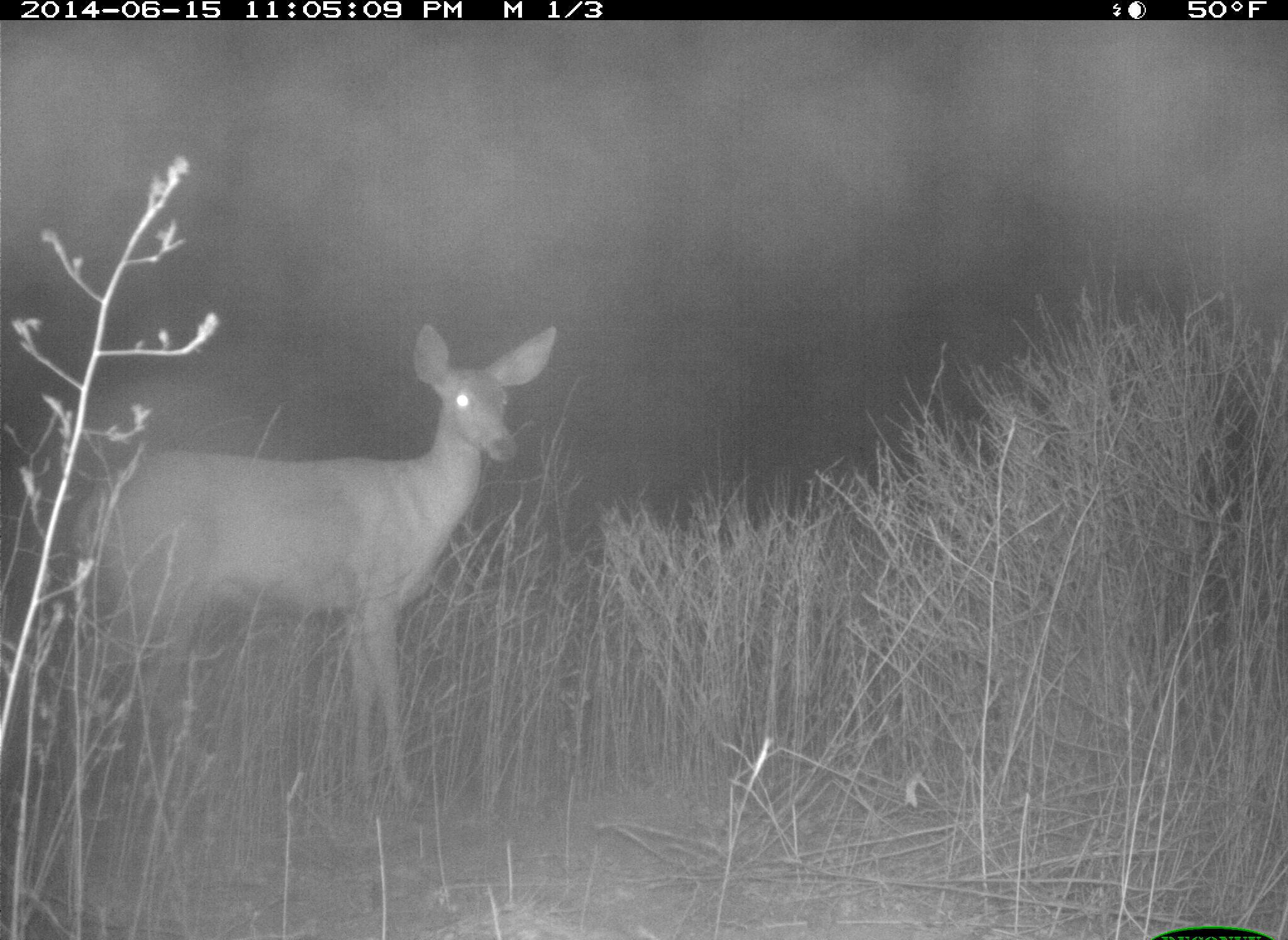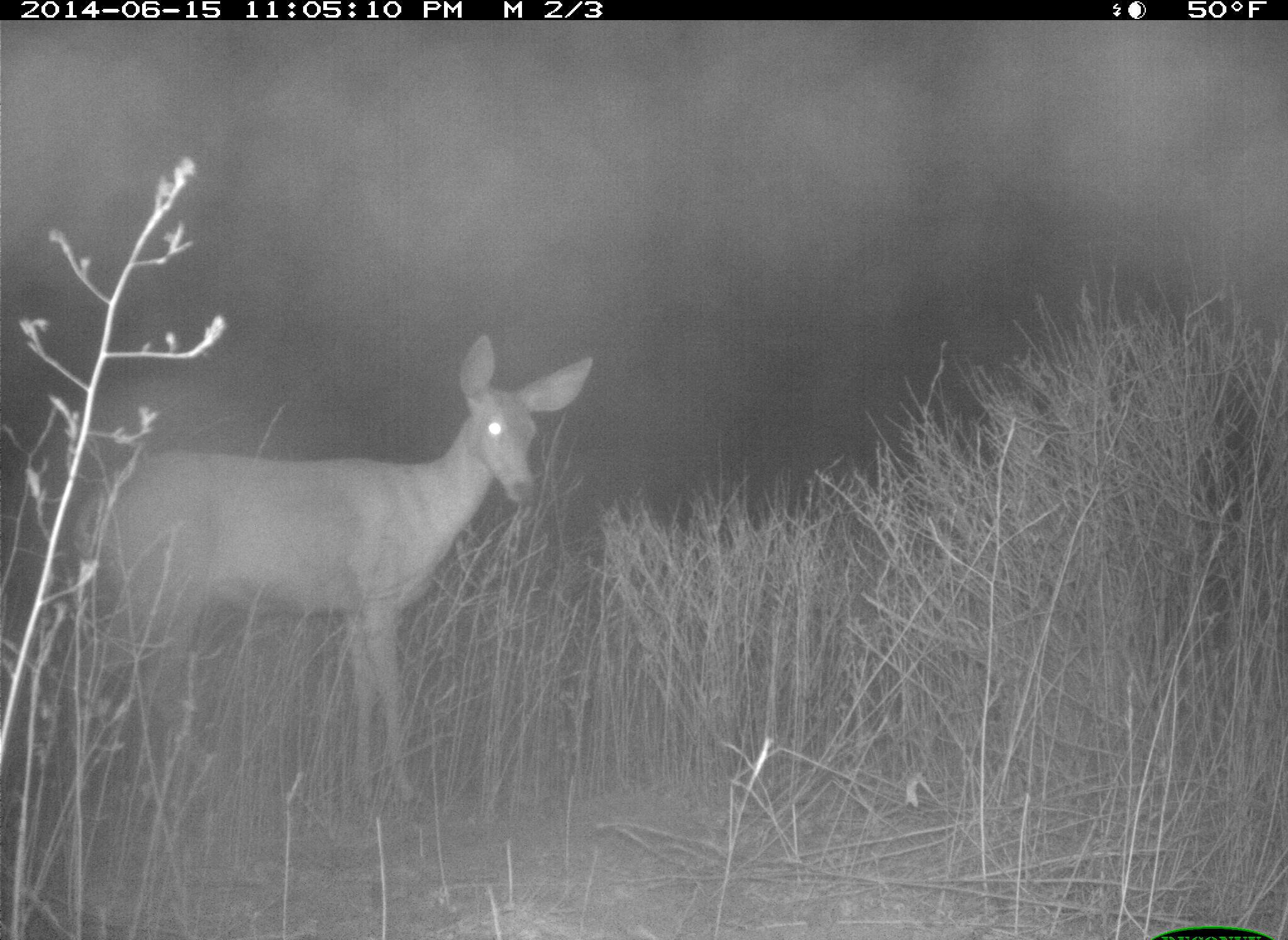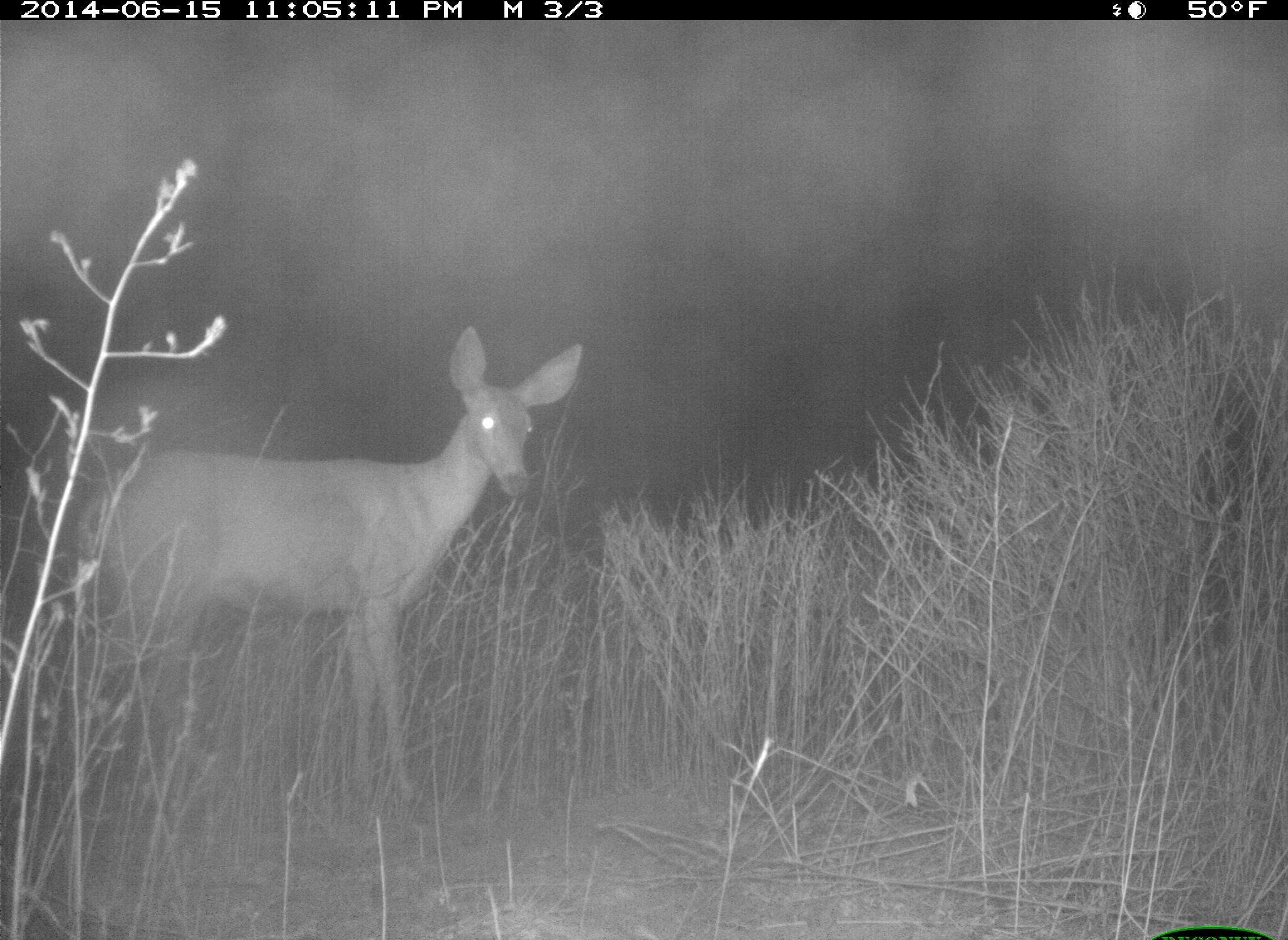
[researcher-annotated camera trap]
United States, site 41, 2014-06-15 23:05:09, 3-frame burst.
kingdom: Animalia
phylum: Chordata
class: Mammalia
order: Artiodactyla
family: Cervidae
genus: Odocoileus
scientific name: Odocoileus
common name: deer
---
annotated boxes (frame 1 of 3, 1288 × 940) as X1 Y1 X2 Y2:
deer: 67 322 564 829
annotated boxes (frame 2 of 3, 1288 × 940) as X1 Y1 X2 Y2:
deer: 75 334 595 823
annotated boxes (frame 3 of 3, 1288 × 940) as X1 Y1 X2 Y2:
deer: 67 324 587 822